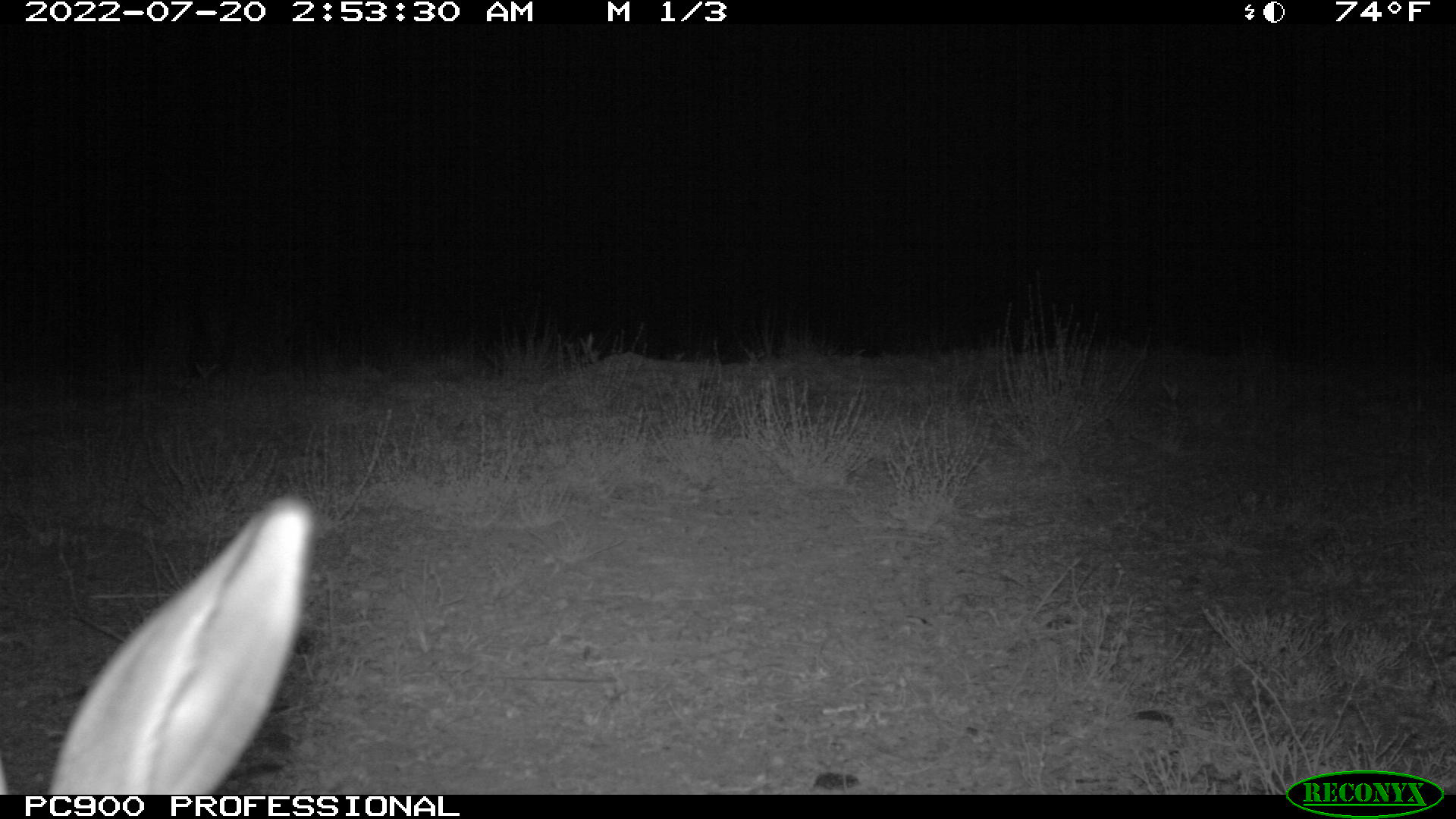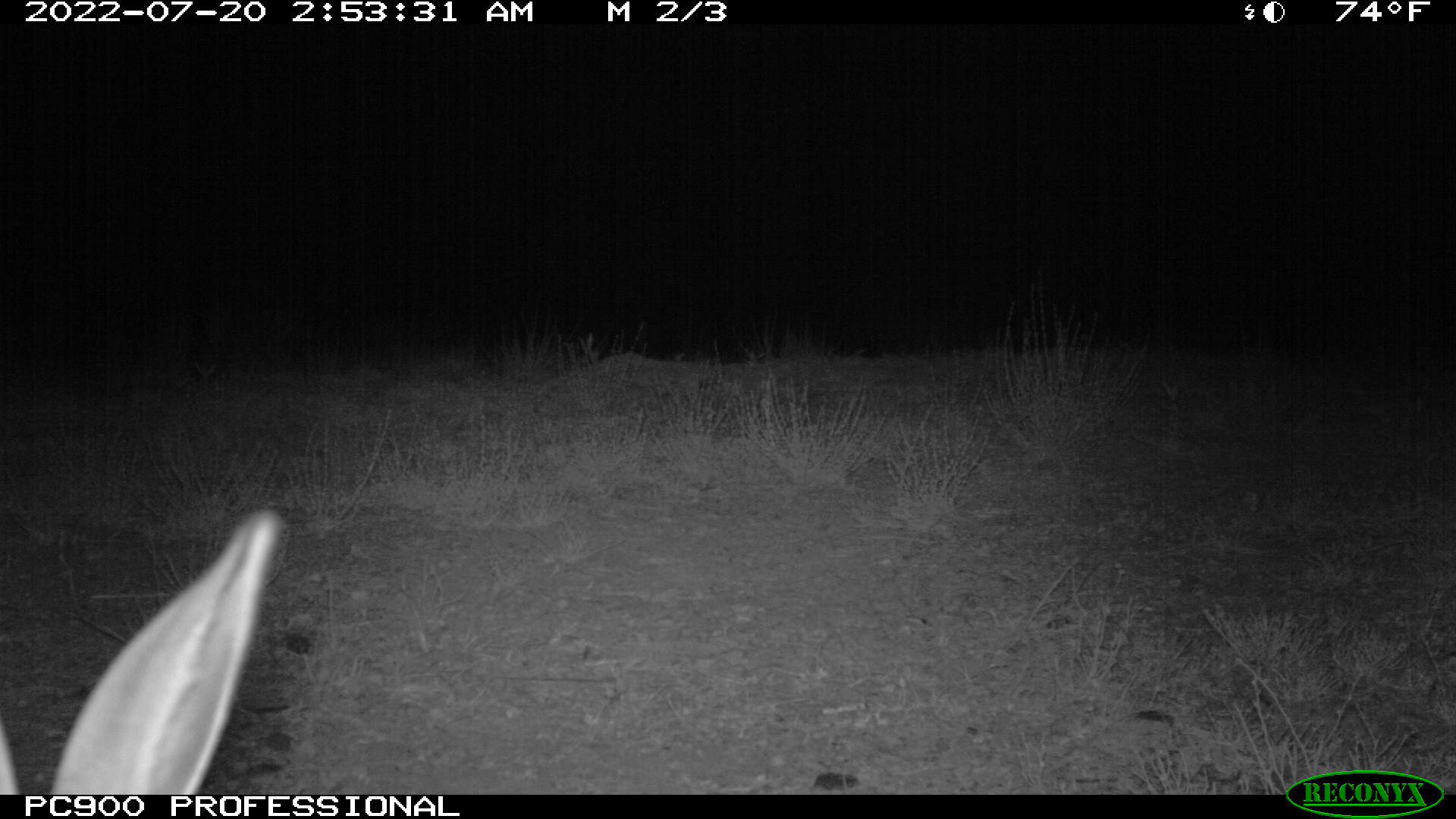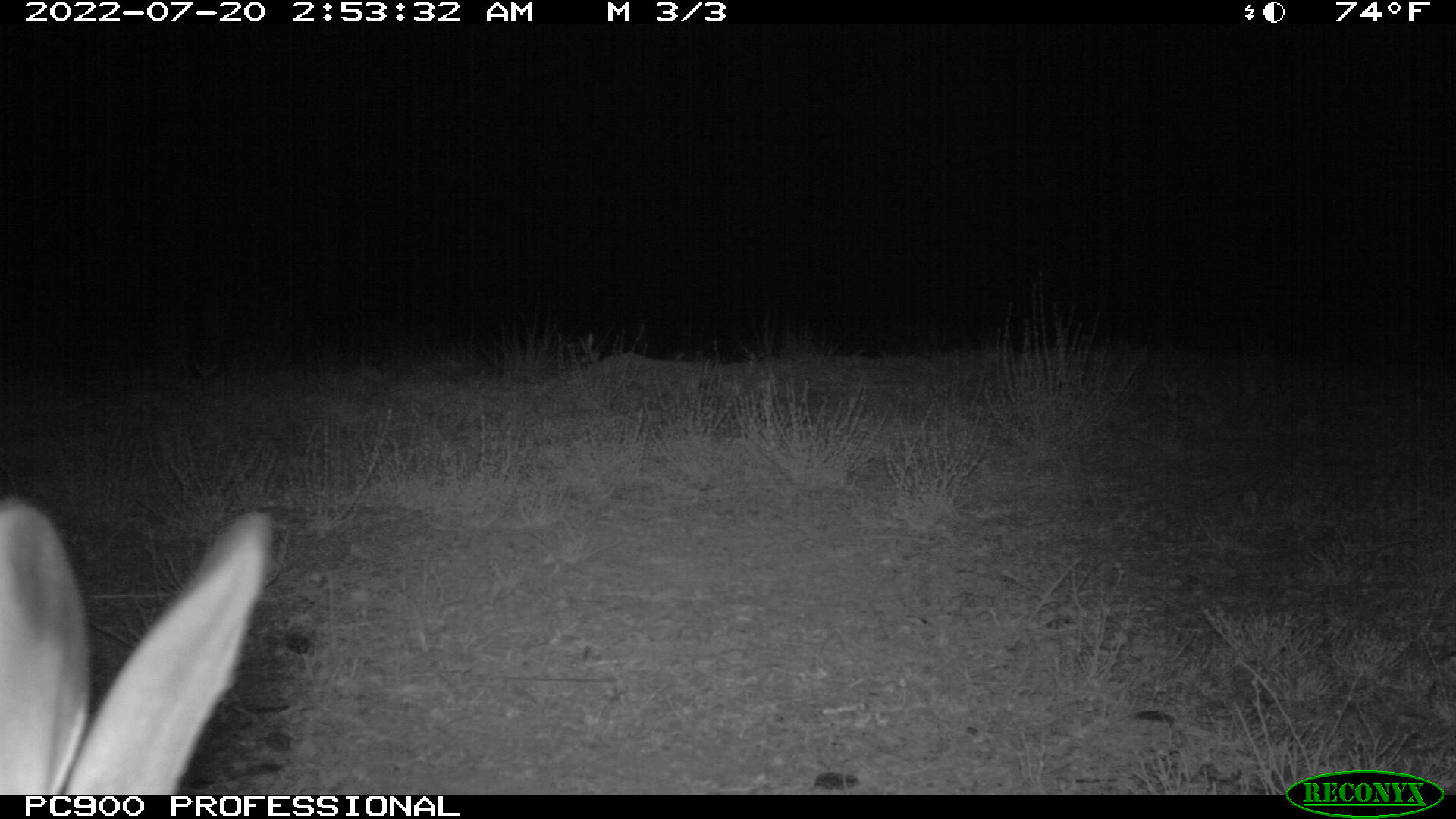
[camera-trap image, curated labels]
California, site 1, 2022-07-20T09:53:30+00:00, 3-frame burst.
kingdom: Animalia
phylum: Chordata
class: Mammalia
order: Lagomorpha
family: Leporidae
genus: Lepus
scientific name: Lepus californicus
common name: black-tailed jackrabbit